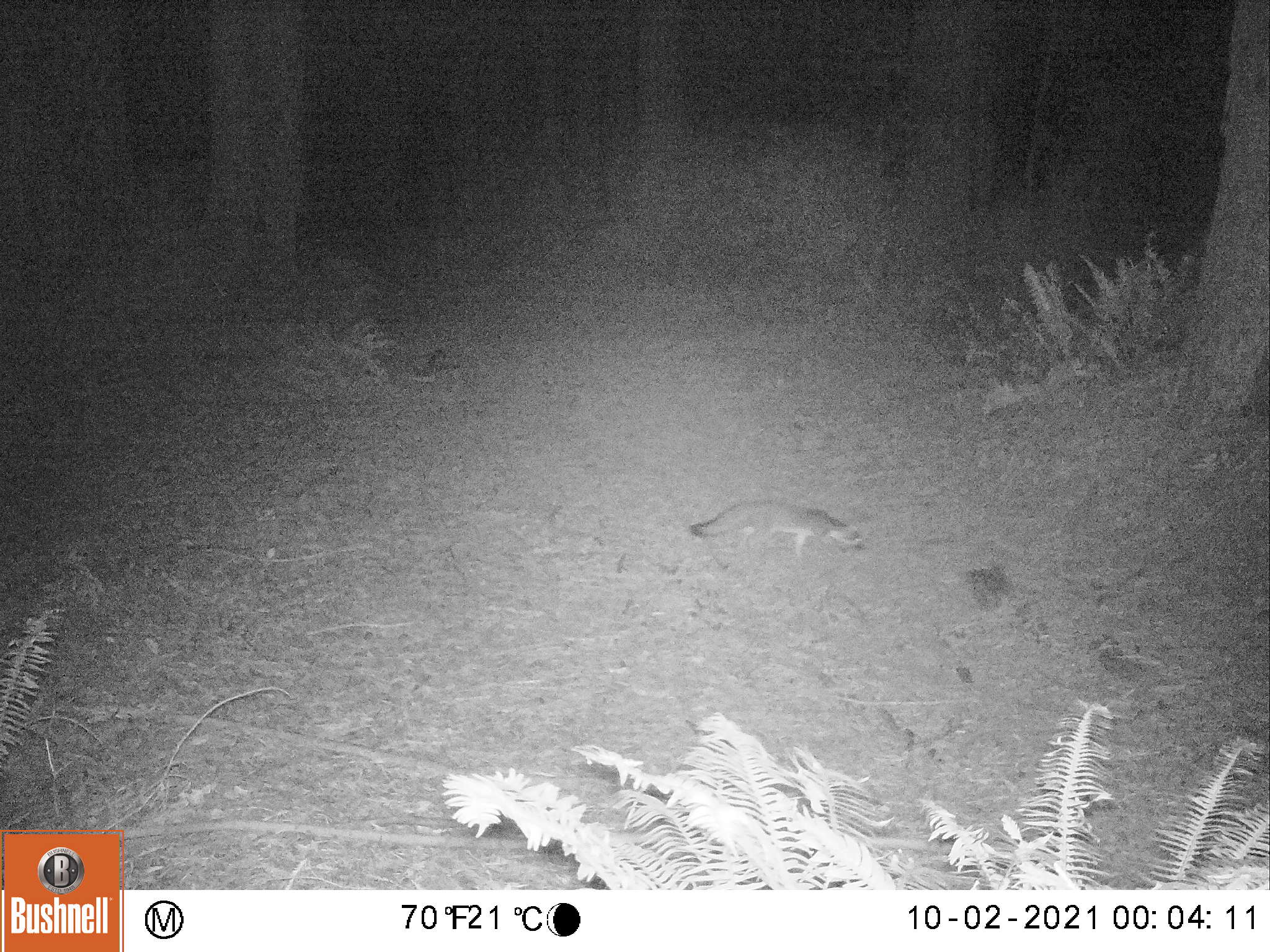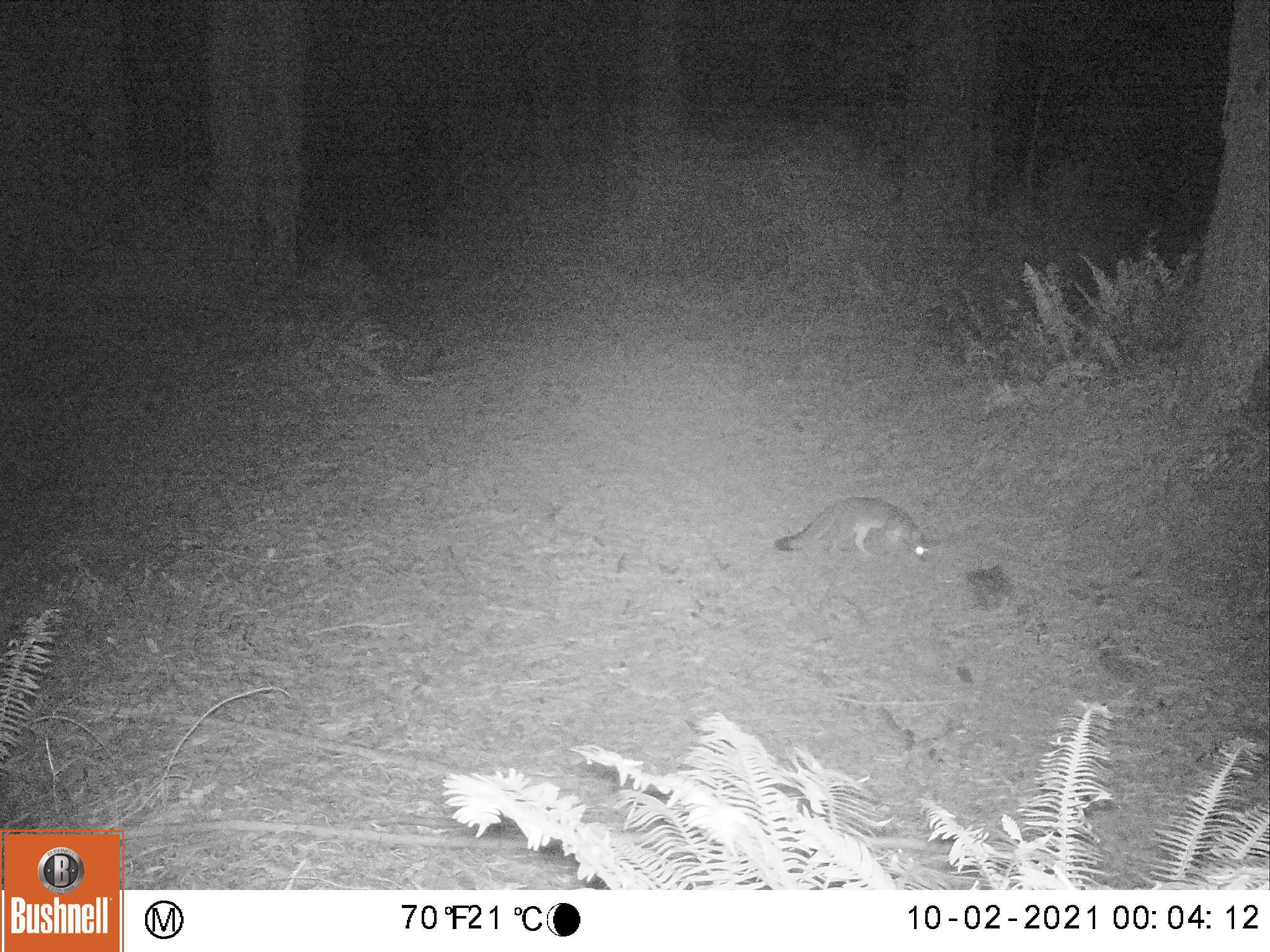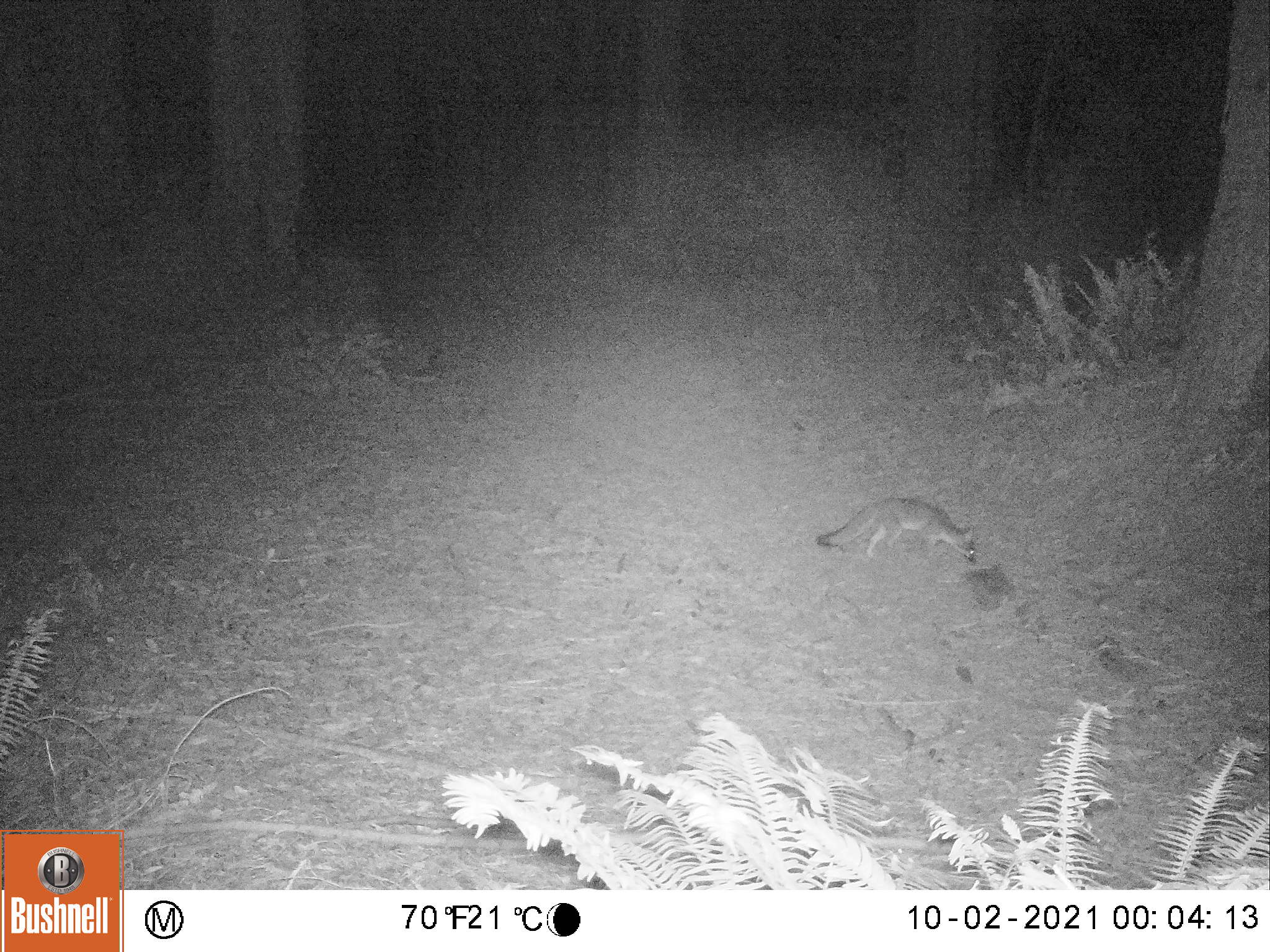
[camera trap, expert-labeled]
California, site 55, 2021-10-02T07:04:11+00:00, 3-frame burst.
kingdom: Animalia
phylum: Chordata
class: Mammalia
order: Carnivora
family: Canidae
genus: Urocyon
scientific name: Urocyon cinereoargenteus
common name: gray fox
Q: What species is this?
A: Gray fox (Urocyon cinereoargenteus).